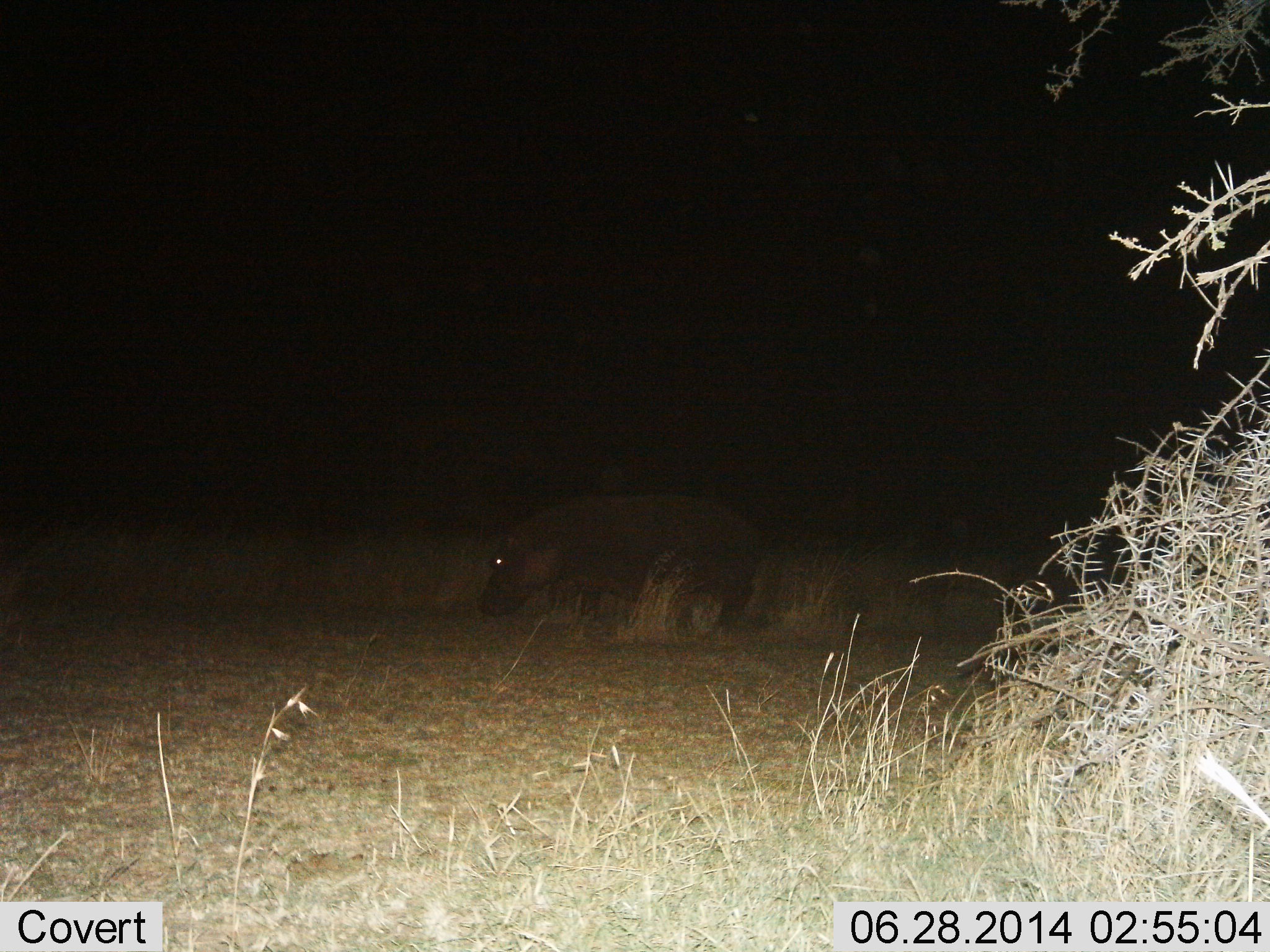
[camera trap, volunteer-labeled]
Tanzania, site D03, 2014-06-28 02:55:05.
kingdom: Animalia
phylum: Chordata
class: Mammalia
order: Artiodactyla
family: Hippopotamidae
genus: Hippopotamus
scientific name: Hippopotamus amphibius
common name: hippopotamus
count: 1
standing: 20%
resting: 0%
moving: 70%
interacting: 0%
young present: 0%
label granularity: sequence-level